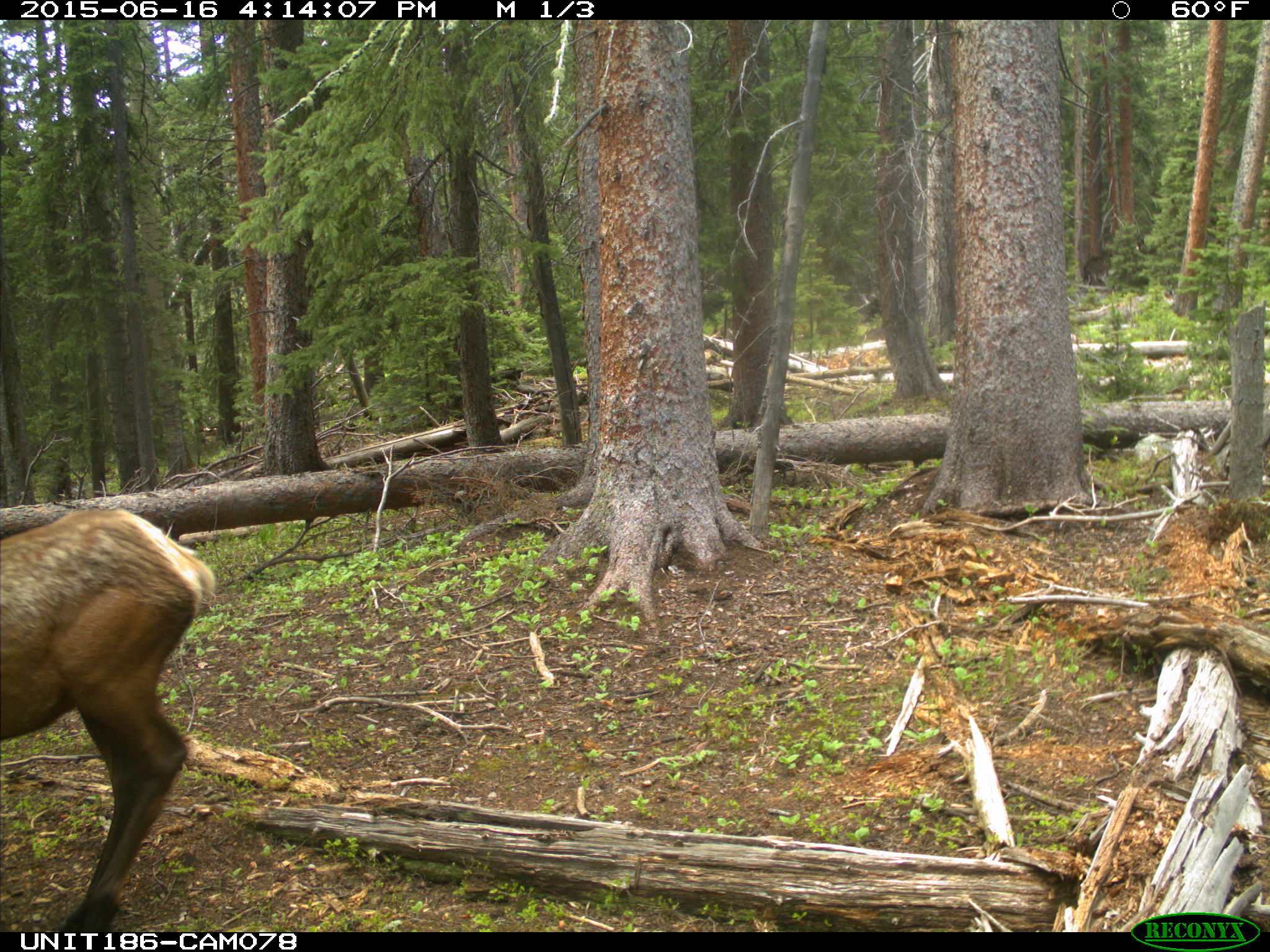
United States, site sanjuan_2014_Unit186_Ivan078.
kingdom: Animalia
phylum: Chordata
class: Mammalia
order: Artiodactyla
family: Cervidae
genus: Cervus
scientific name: Cervus elaphus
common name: red deer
Cervus elaphus (red deer).